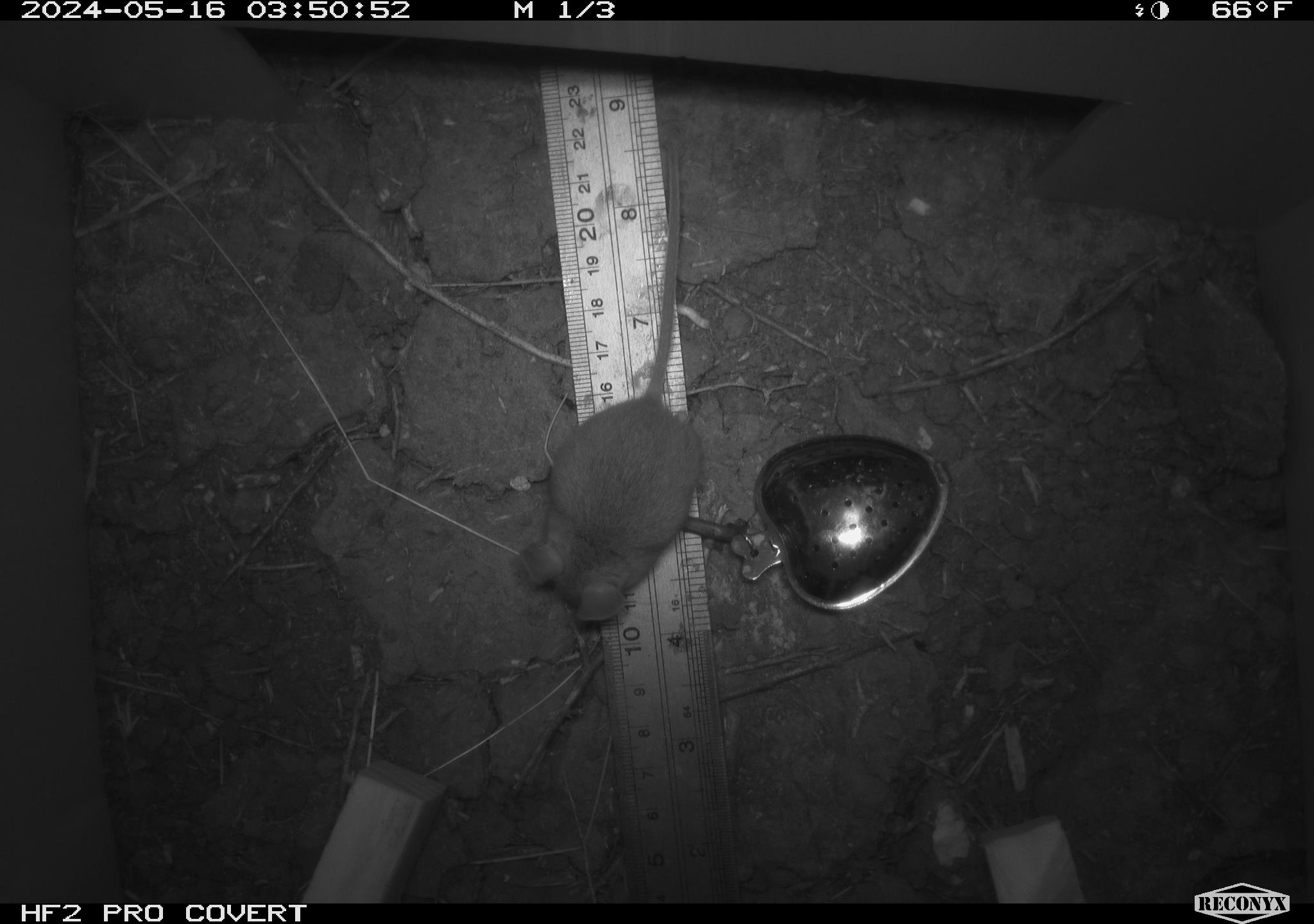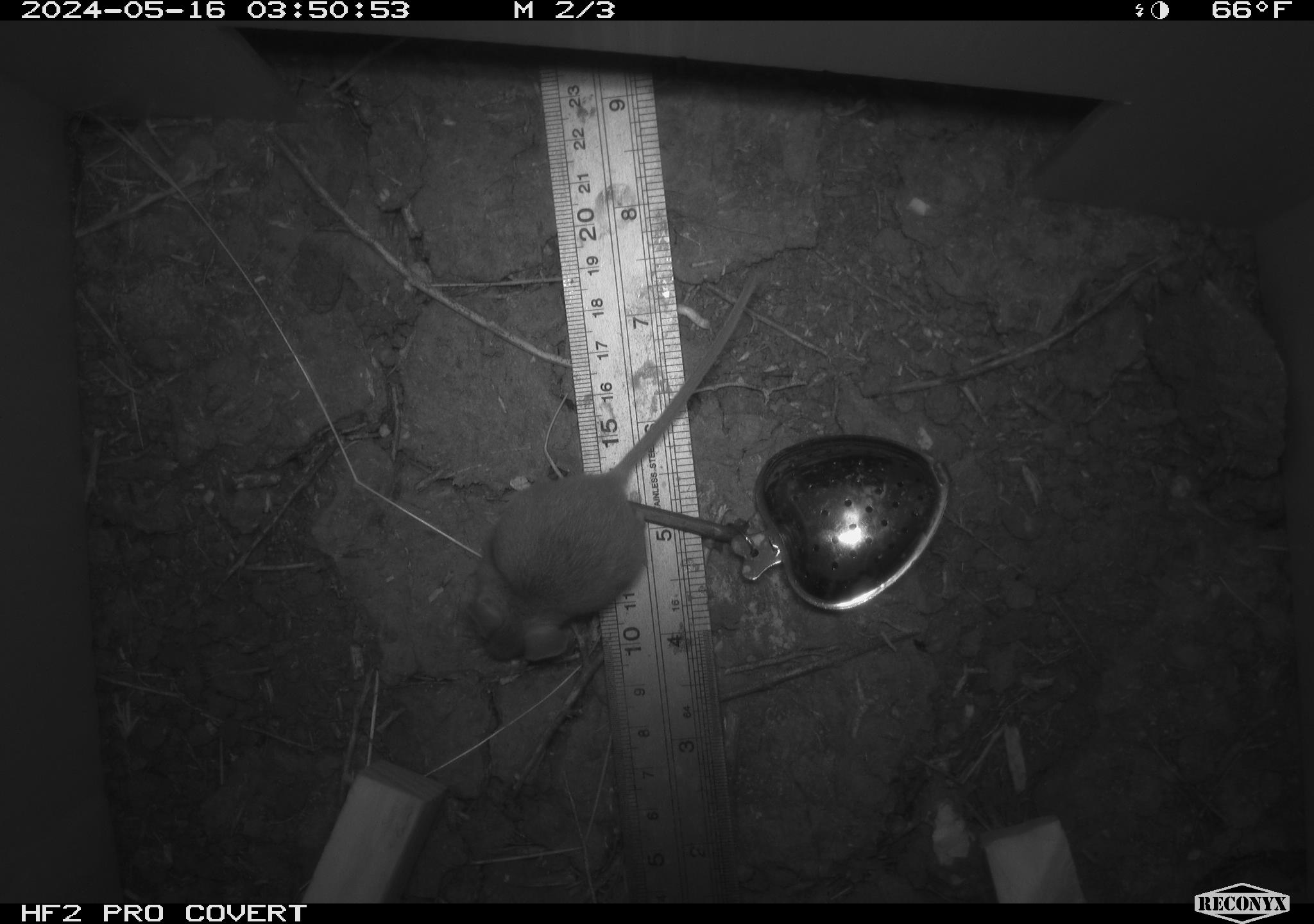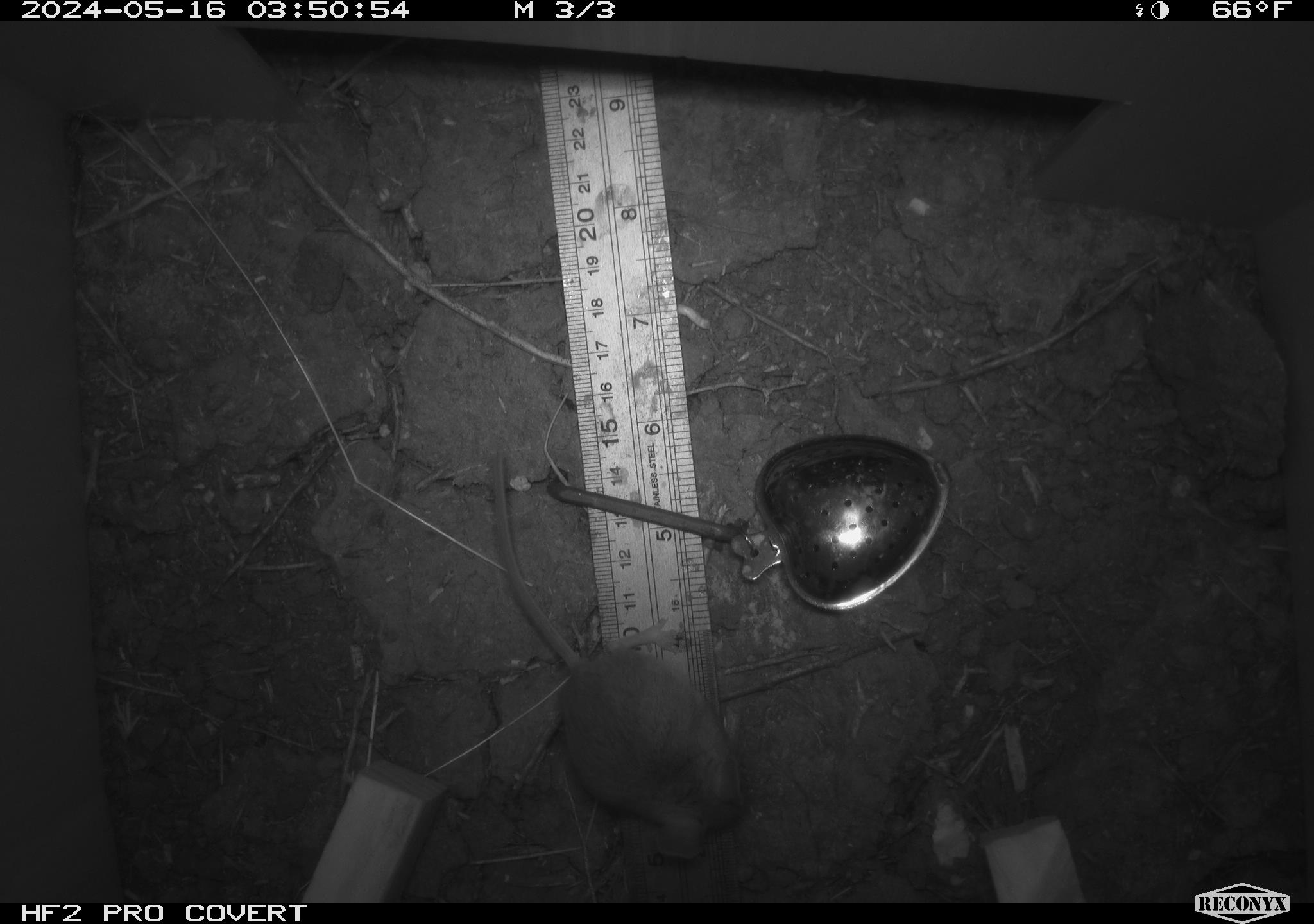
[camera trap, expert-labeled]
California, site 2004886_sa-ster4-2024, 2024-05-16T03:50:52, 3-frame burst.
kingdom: Animalia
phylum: Chordata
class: Mammalia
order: Rodentia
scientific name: Rodentia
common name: mouse species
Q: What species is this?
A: Mouse species (Rodentia).